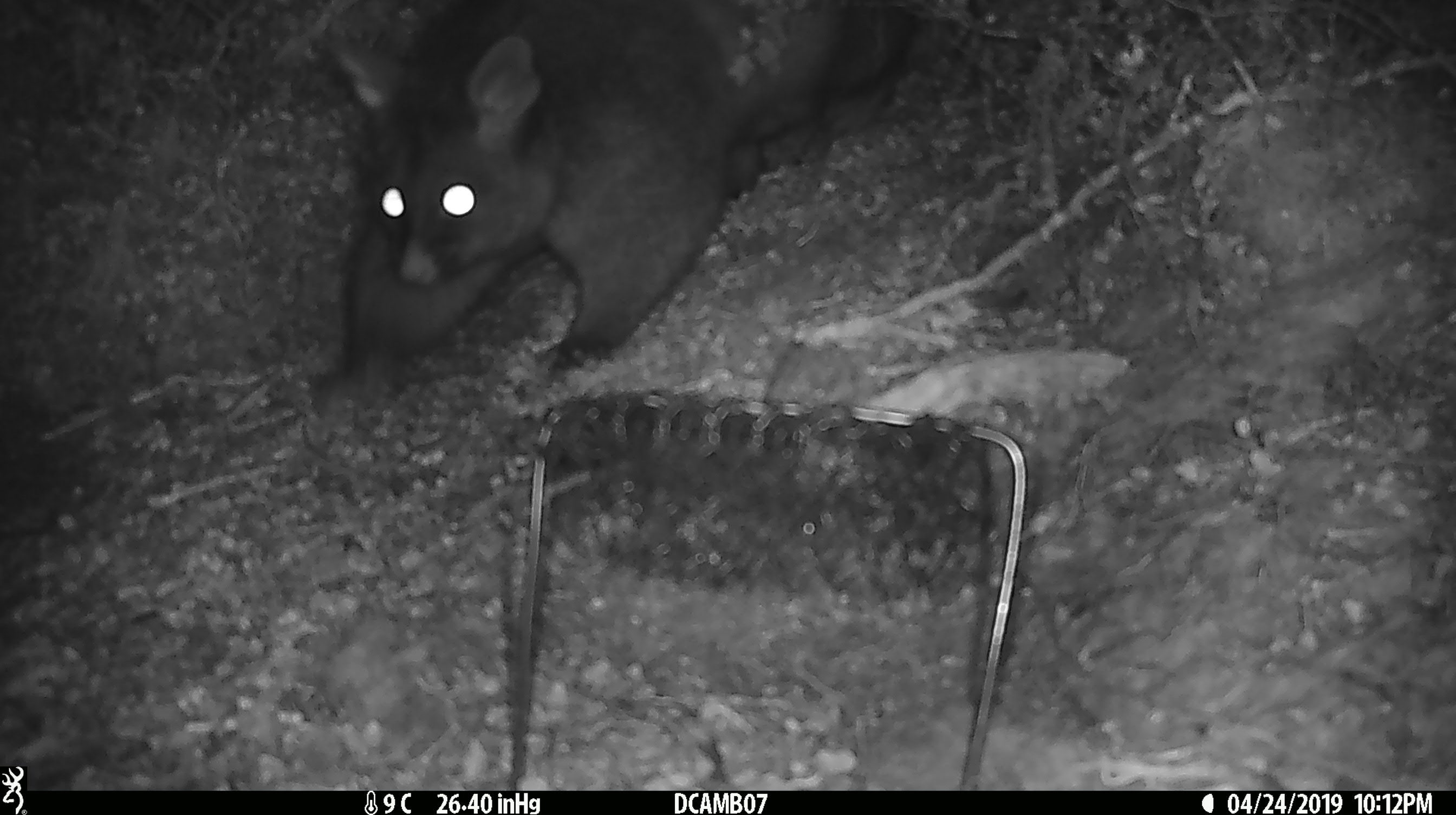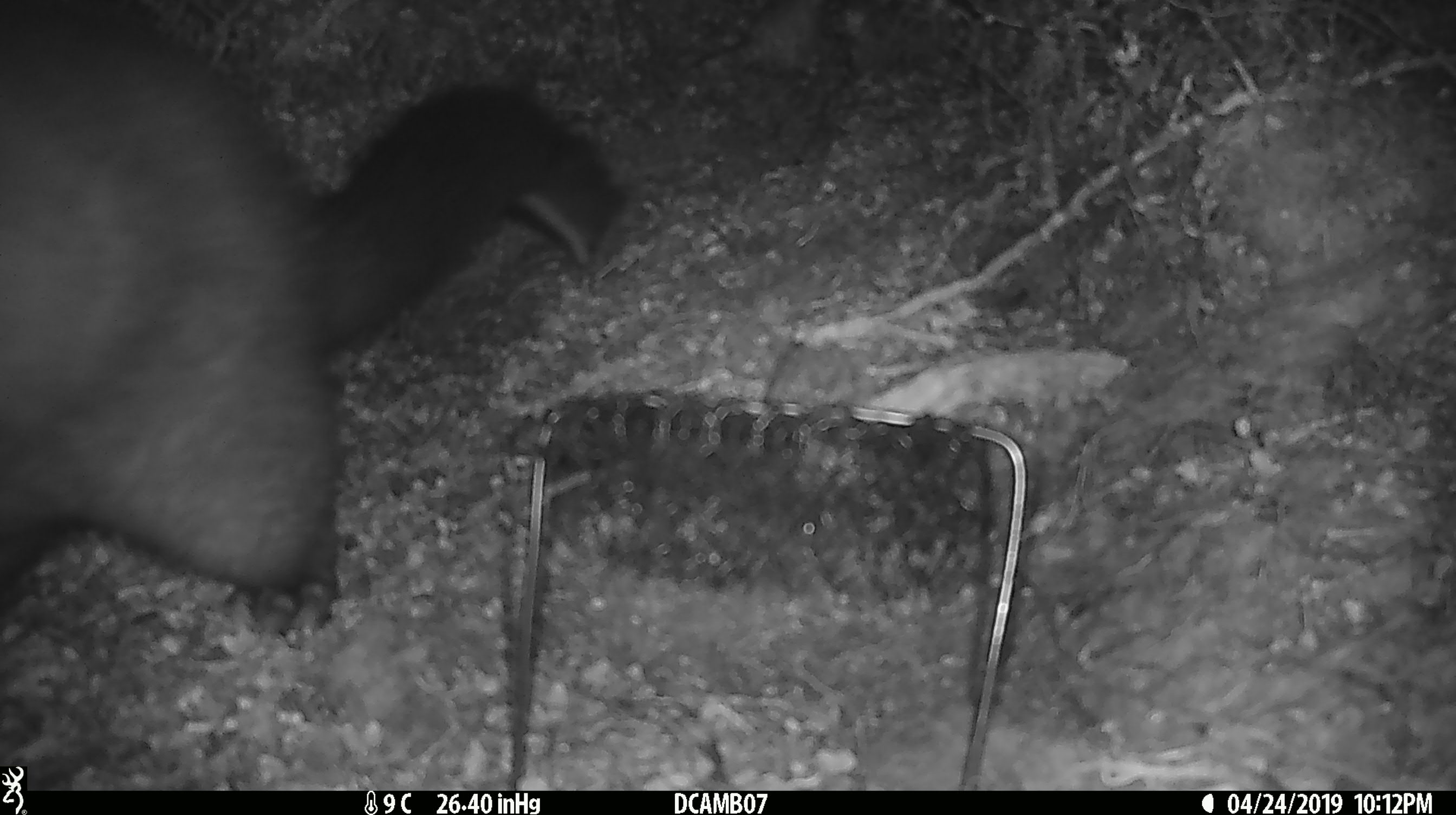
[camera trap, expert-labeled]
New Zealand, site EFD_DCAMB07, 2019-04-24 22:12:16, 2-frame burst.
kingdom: Animalia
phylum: Chordata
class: Mammalia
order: Diprotodontia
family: Phalangeridae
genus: Trichosurus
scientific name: Trichosurus vulpecula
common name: common brushtail possum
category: possum